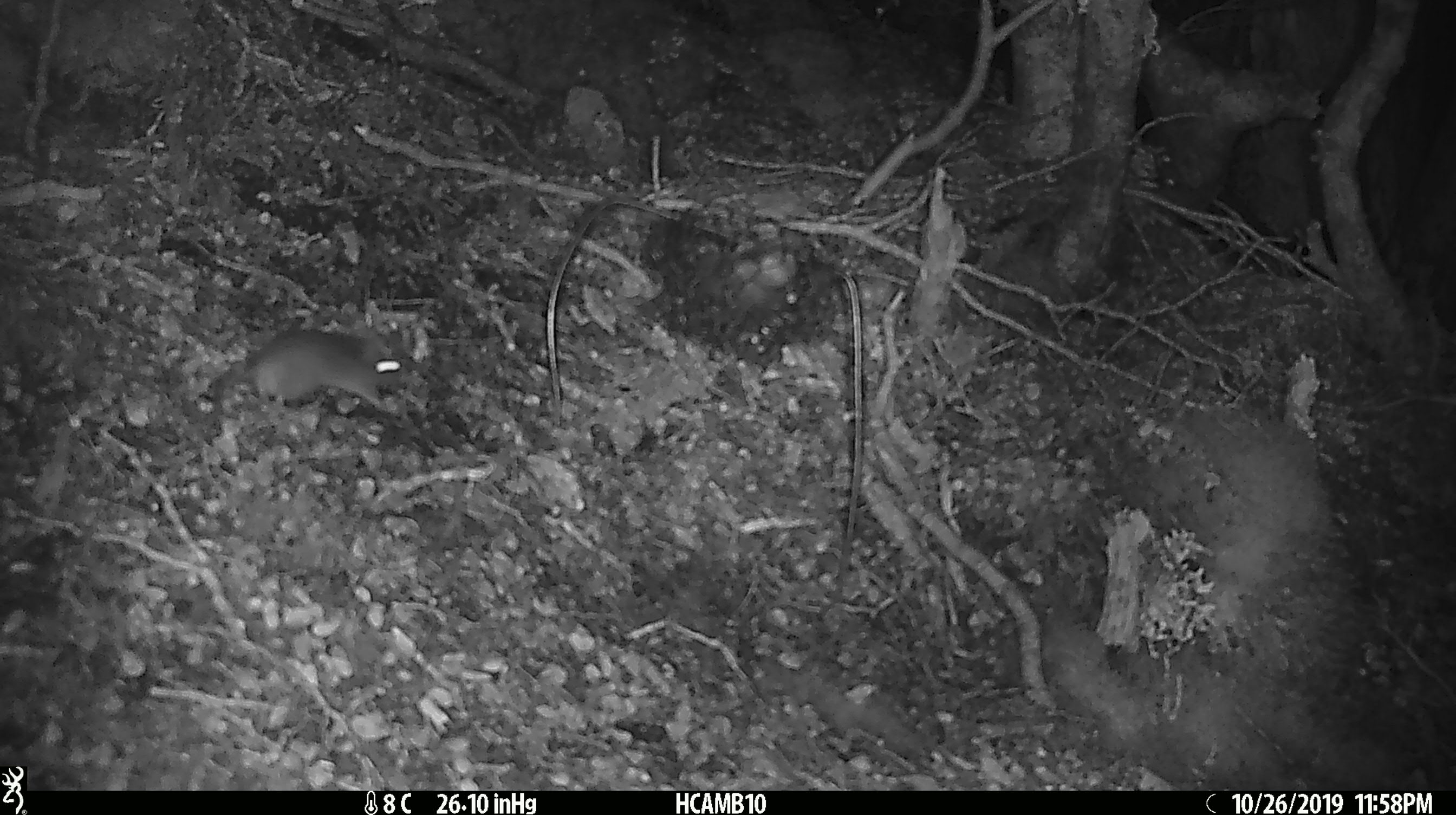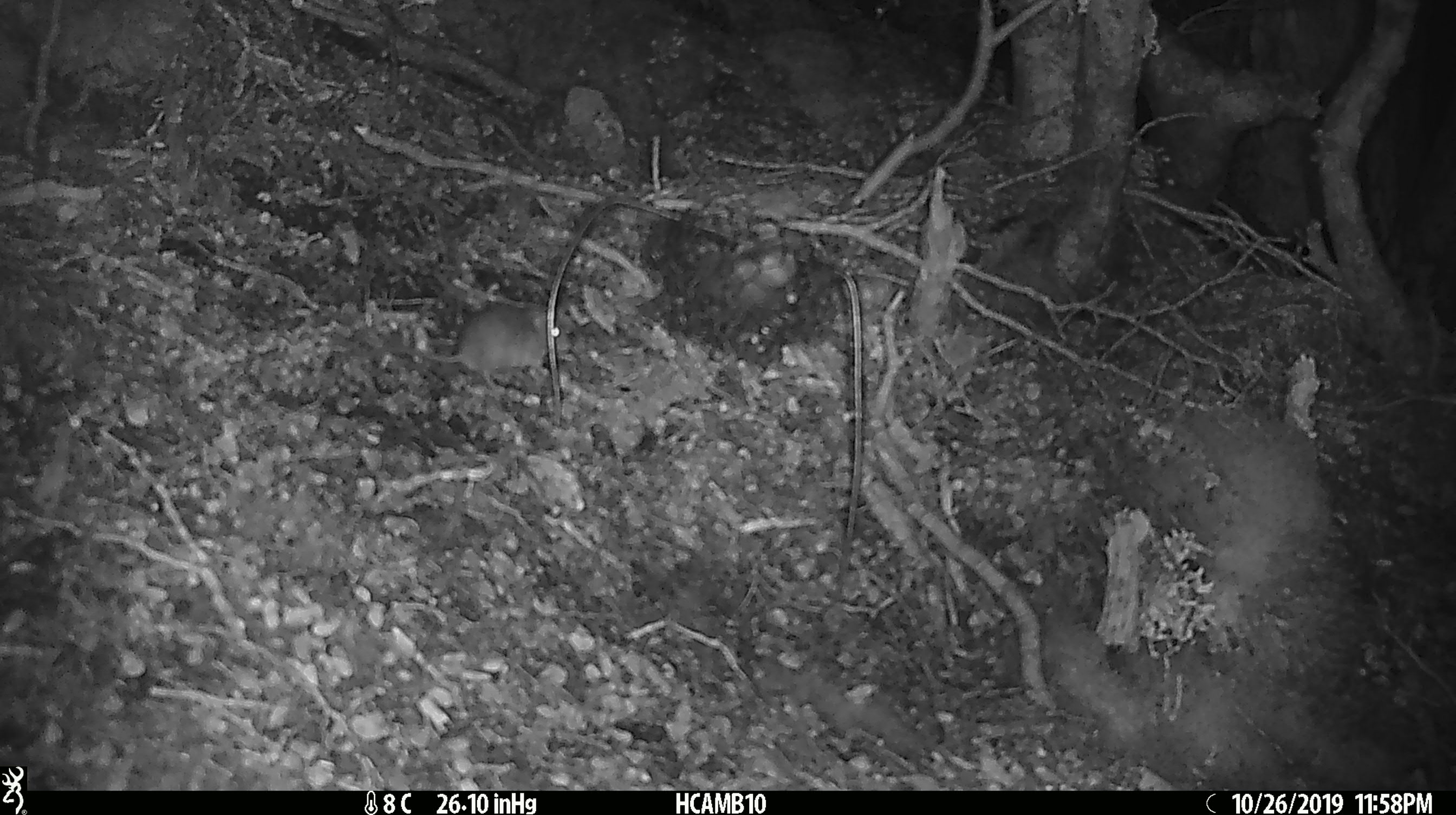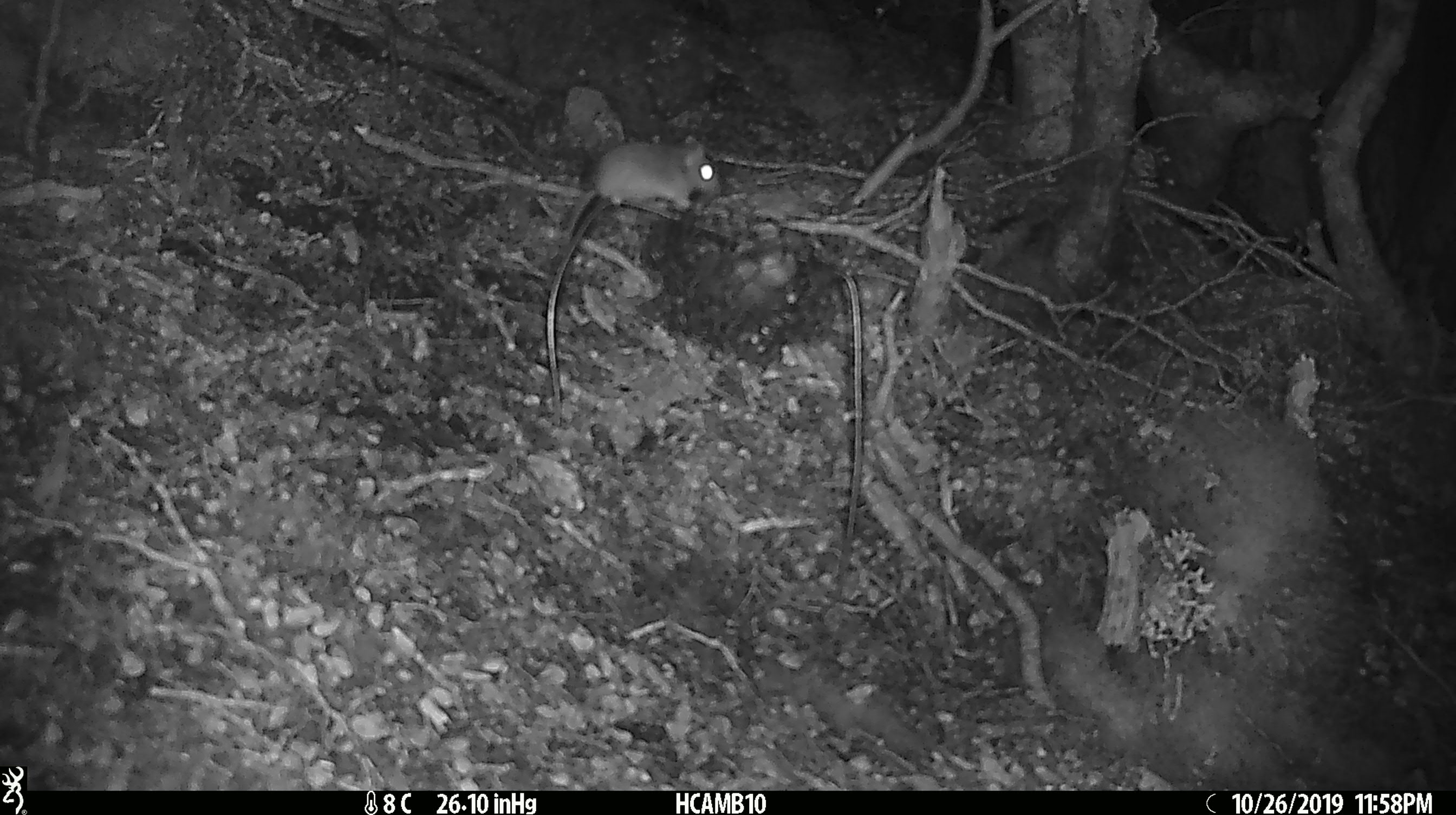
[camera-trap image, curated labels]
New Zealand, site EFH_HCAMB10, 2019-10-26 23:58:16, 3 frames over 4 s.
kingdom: Animalia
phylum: Chordata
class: Mammalia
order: Rodentia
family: Muridae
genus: Mus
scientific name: Mus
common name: mouse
Mouse (Mus).